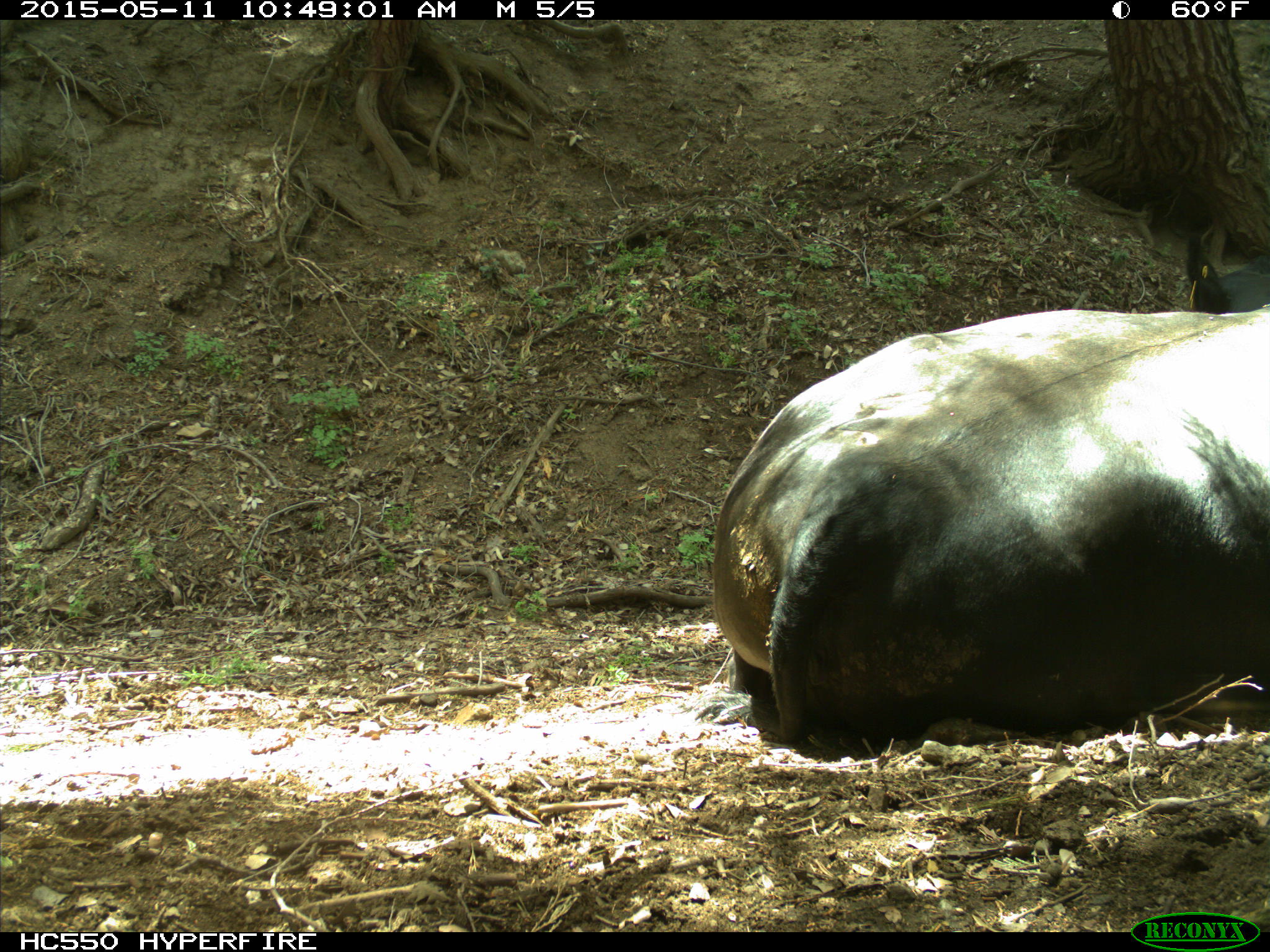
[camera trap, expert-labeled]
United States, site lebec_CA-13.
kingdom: Animalia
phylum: Chordata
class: Mammalia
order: Artiodactyla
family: Bovidae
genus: Bos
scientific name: Bos taurus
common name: domestic cow